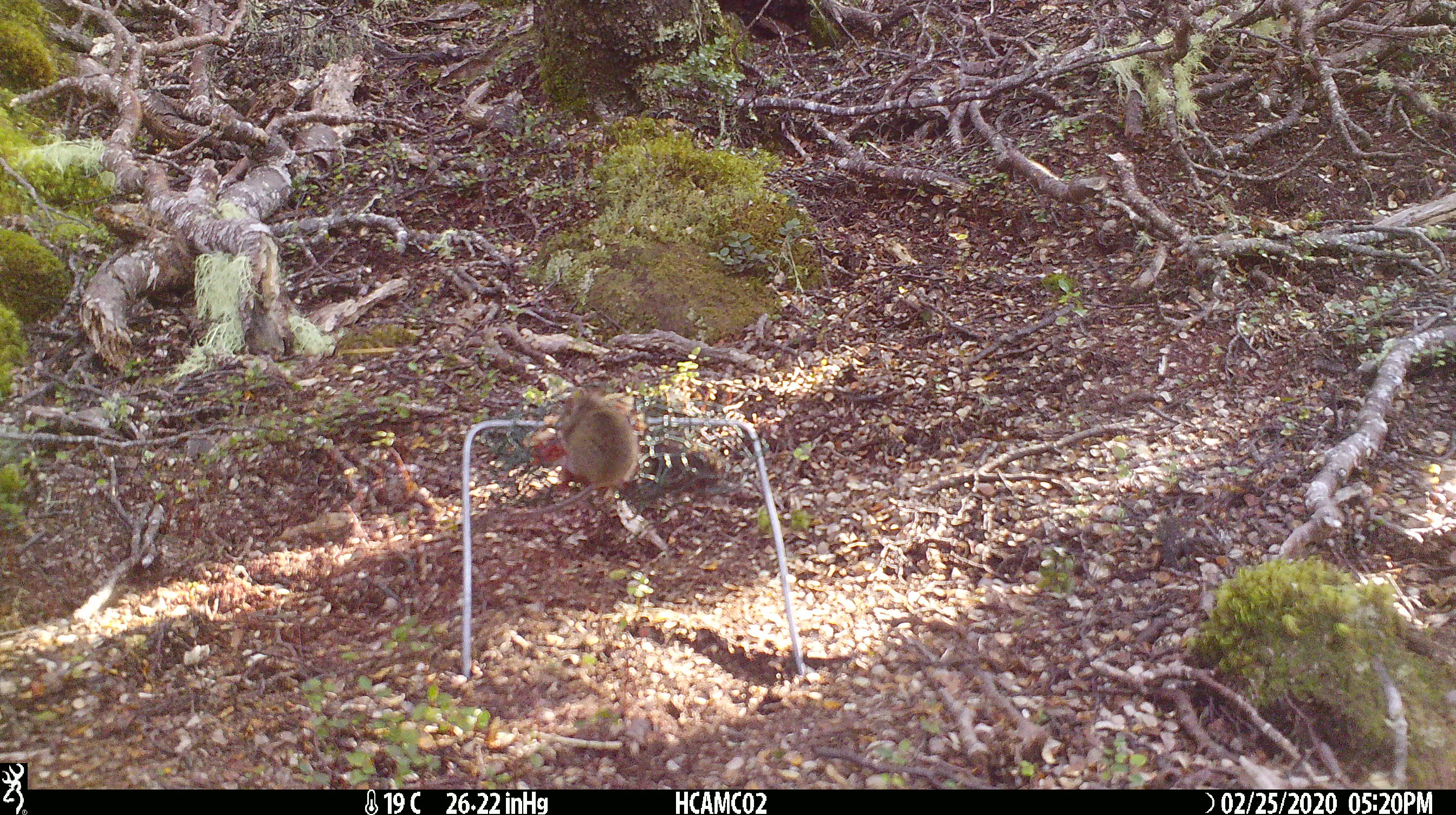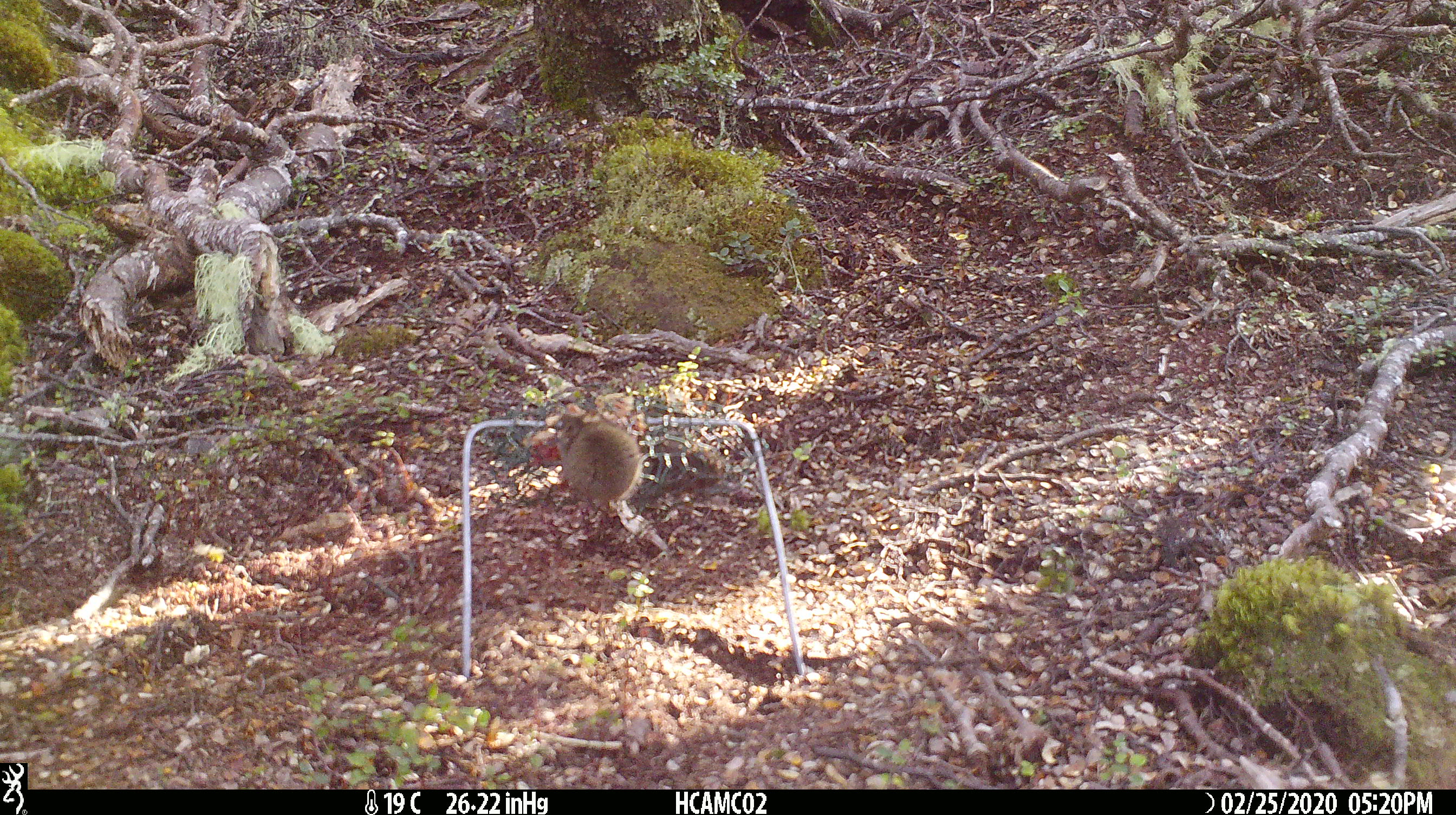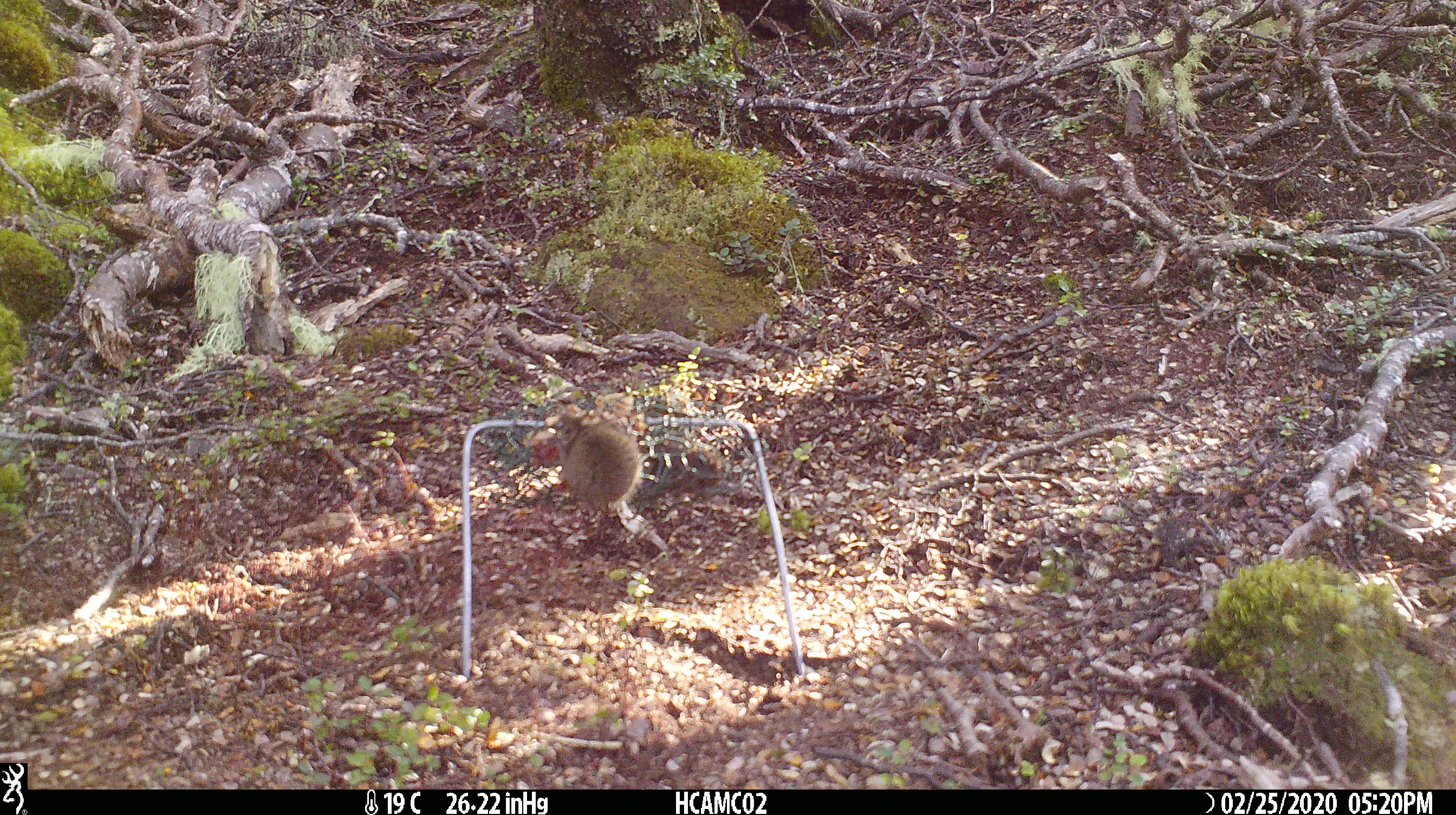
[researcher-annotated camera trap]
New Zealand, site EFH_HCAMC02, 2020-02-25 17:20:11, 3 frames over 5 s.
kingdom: Animalia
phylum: Chordata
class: Mammalia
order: Rodentia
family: Muridae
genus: Mus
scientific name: Mus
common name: mouse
Mouse (Mus).